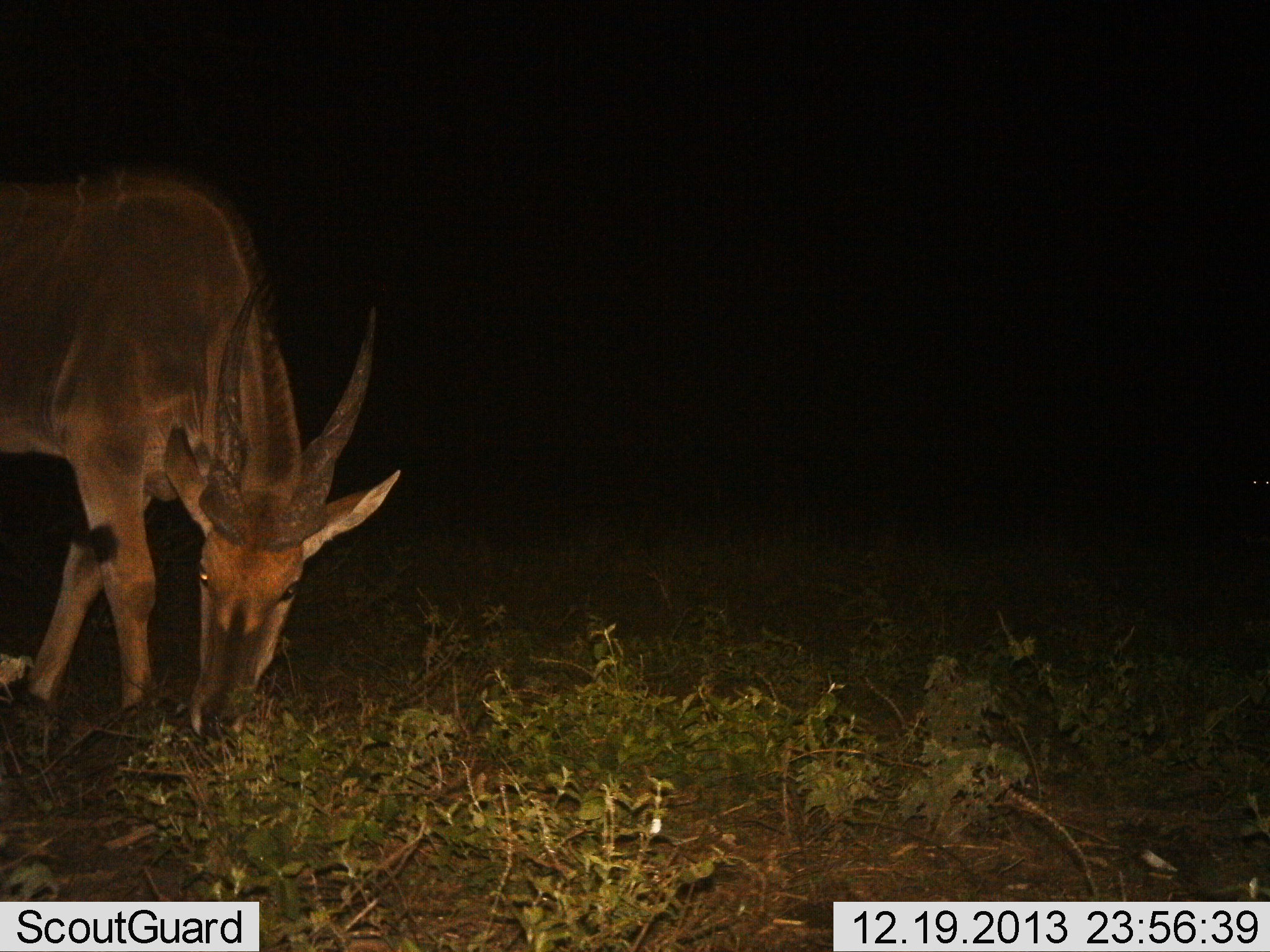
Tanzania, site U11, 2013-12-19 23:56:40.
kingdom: Animalia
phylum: Chordata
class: Mammalia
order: Artiodactyla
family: Bovidae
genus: Tragelaphus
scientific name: Tragelaphus oryx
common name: eland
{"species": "eland (Tragelaphus oryx)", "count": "1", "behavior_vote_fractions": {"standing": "24%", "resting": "0%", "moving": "8%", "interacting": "0%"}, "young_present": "0%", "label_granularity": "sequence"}